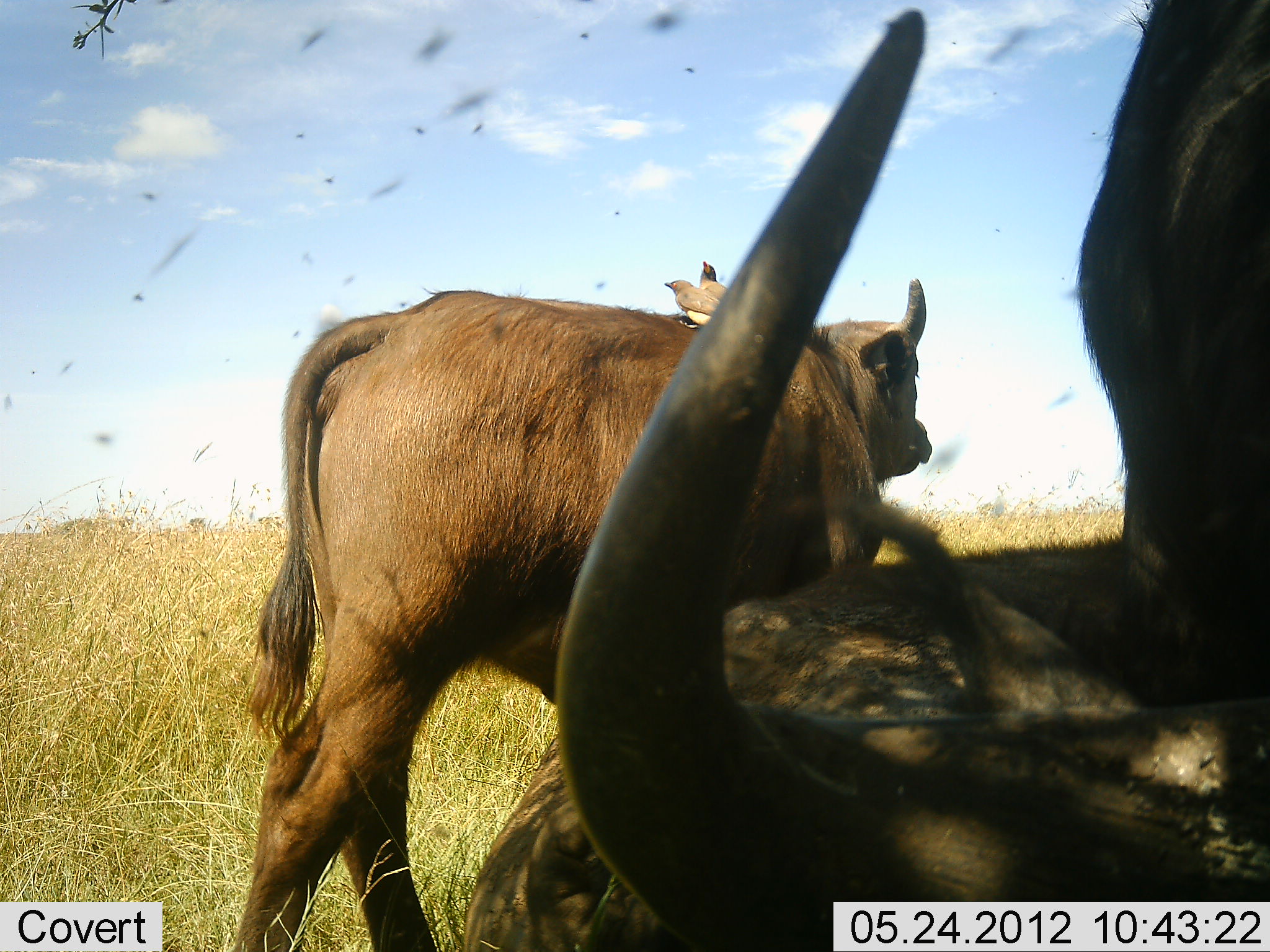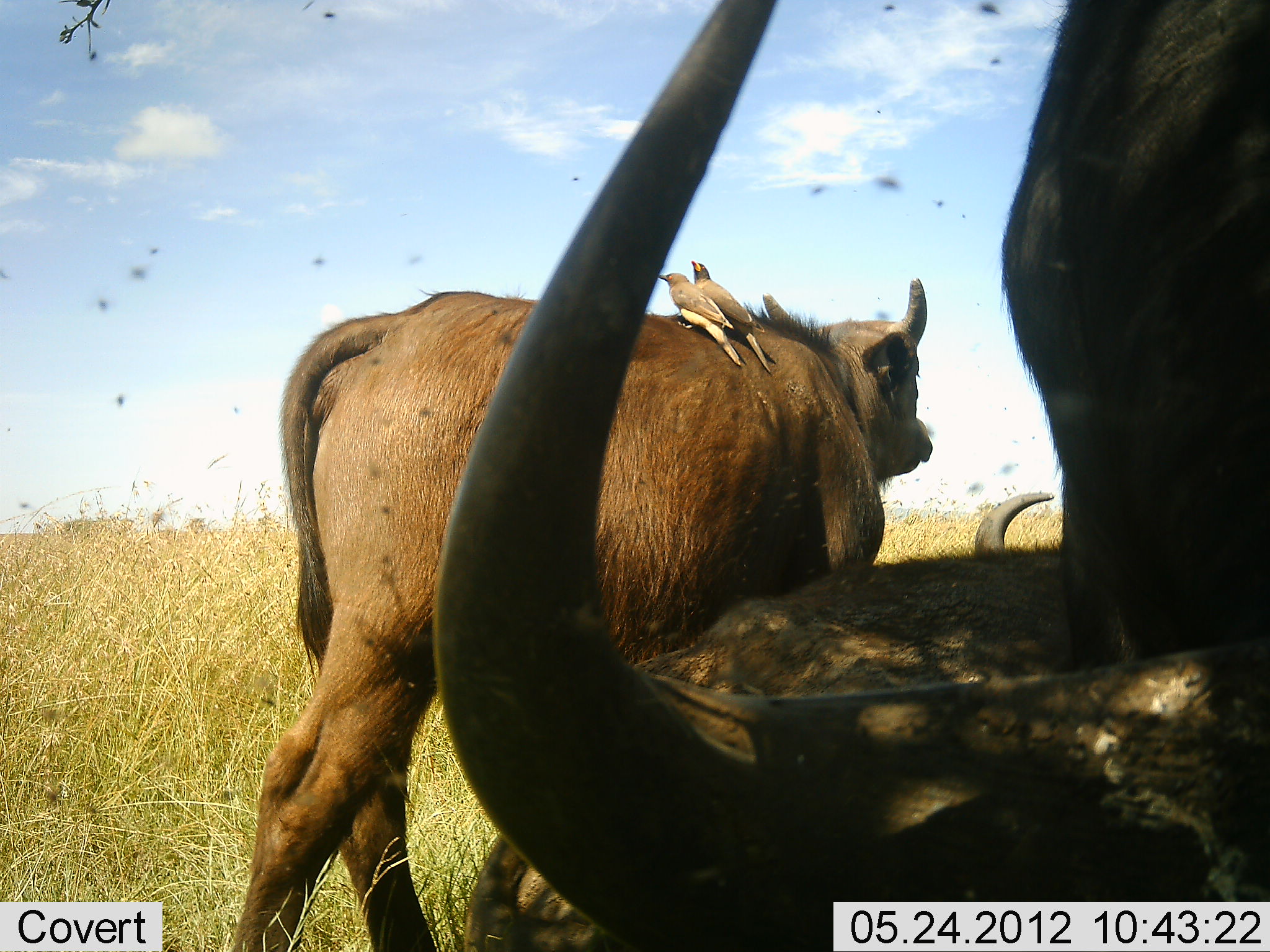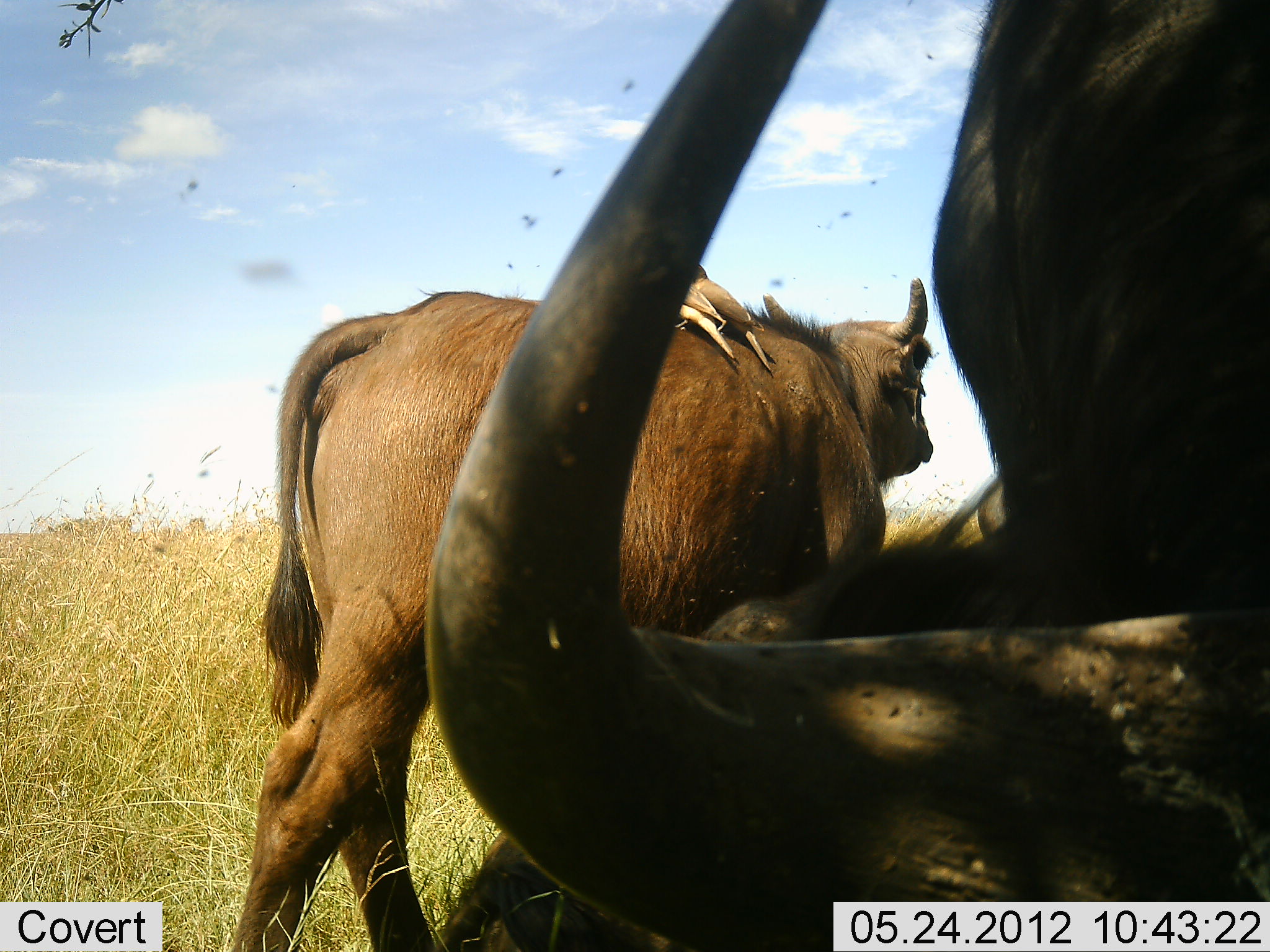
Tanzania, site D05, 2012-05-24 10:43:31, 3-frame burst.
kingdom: Animalia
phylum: Chordata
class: Mammalia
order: Artiodactyla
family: Bovidae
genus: Syncerus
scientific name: Syncerus caffer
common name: cape buffalo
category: buffalo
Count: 3.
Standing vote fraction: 85%.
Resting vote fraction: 54%.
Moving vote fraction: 23%.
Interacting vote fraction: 0%.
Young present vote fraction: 8%.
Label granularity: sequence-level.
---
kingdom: Animalia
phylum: Chordata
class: Aves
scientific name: Aves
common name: bird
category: otherbird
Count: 2.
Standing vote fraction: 57%.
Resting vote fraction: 50%.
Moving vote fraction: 7%.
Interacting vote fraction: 7%.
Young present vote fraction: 0%.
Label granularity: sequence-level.